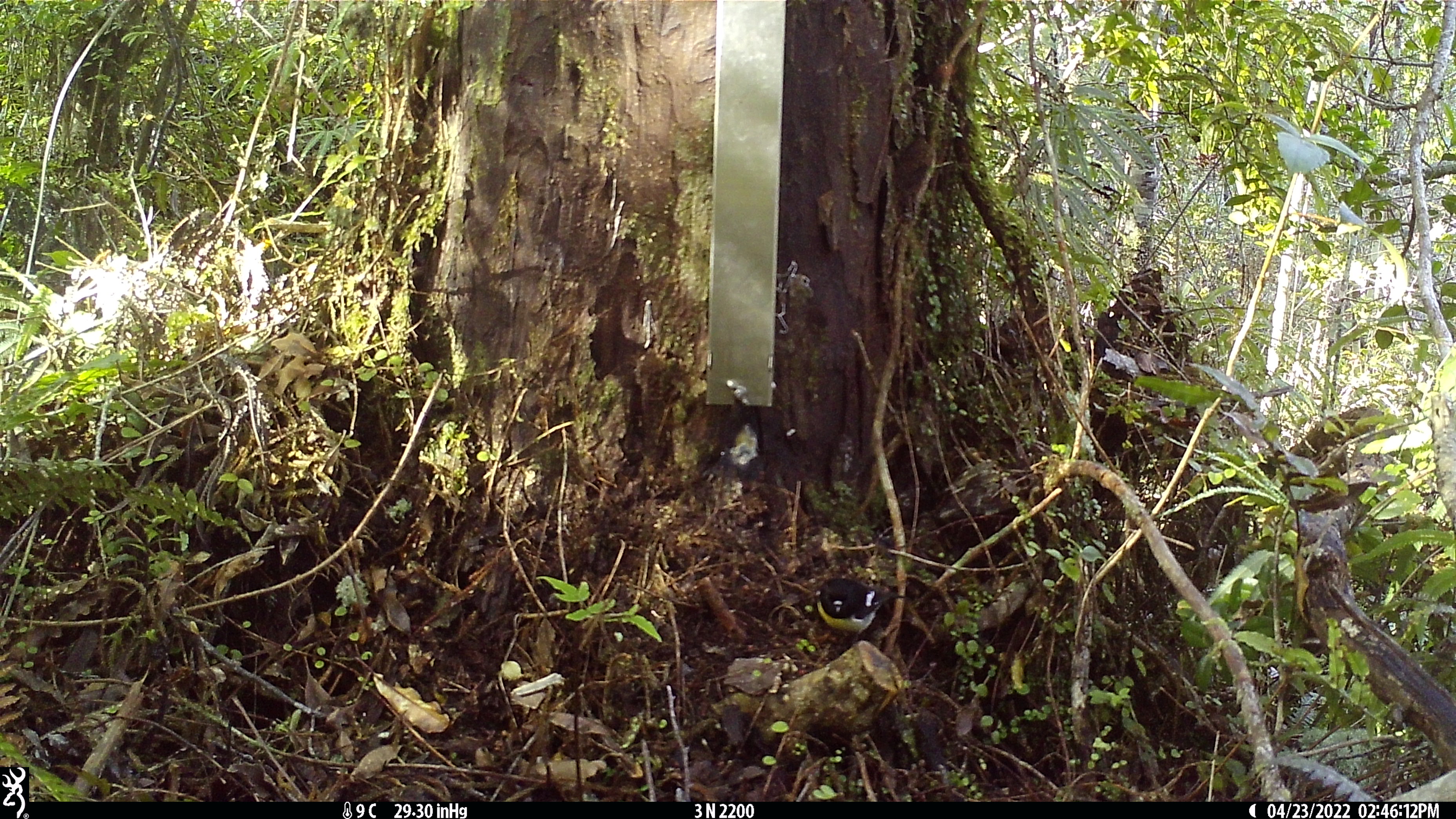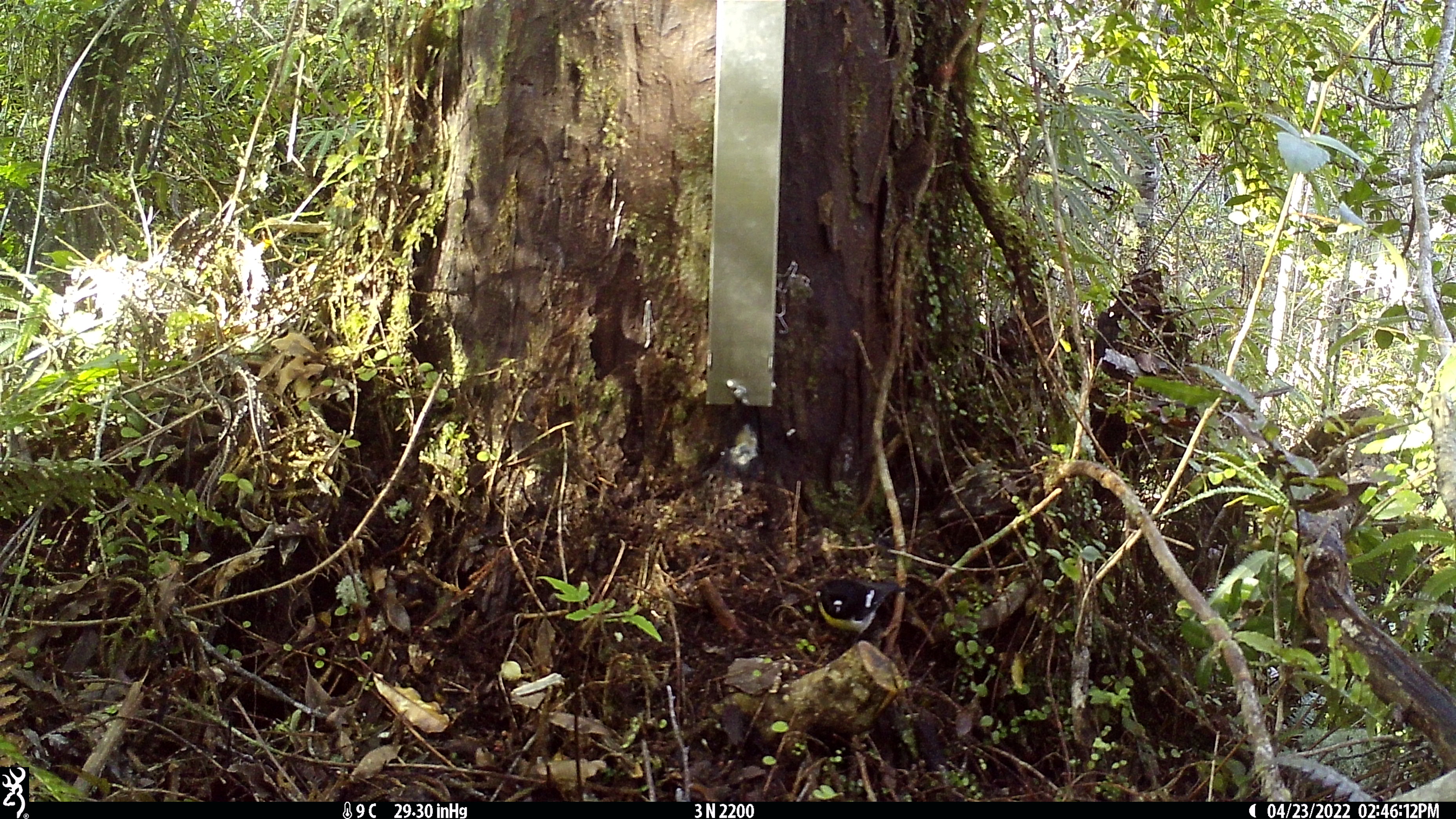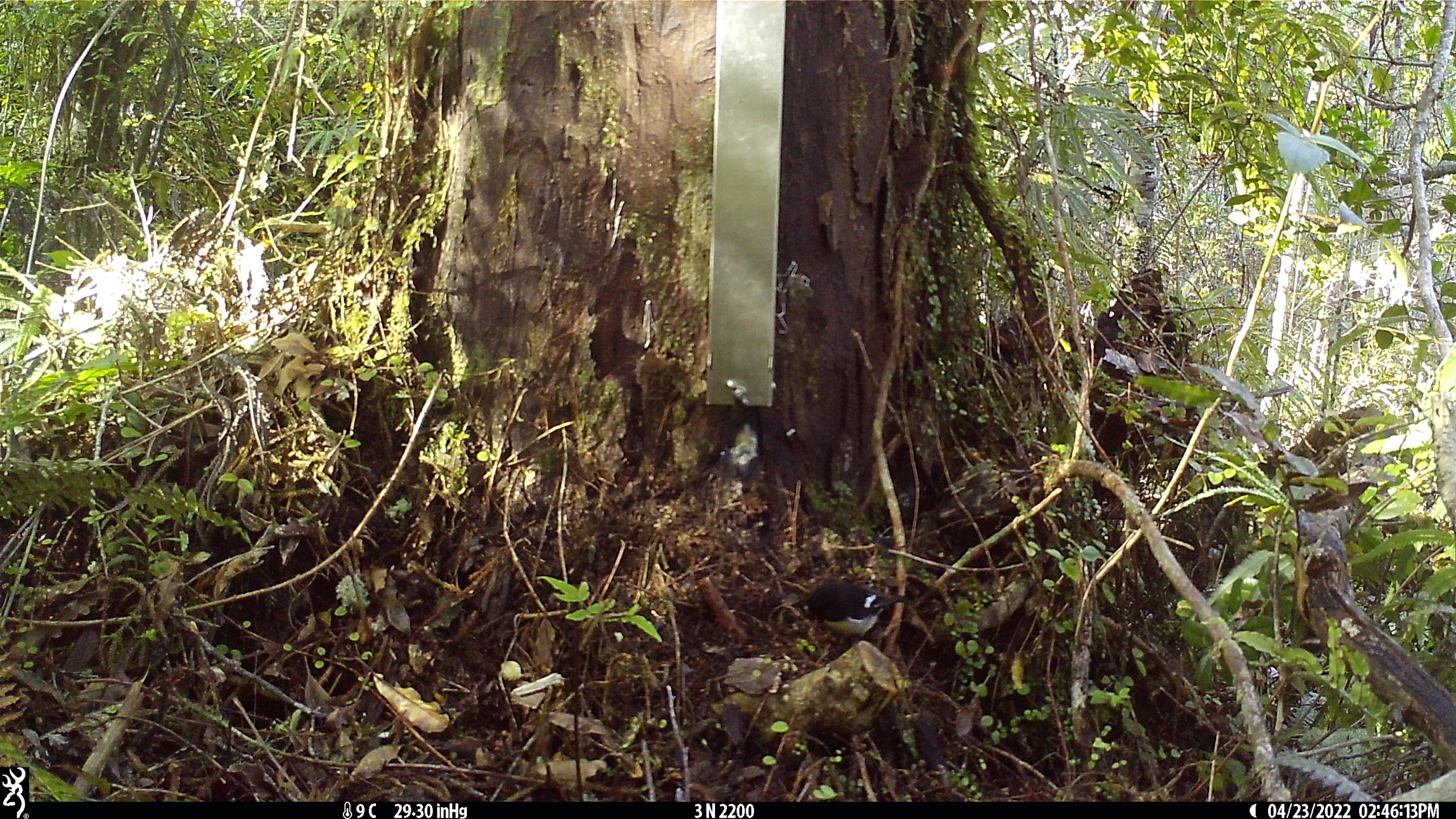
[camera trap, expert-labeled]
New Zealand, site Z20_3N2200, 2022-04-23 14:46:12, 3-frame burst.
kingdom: Animalia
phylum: Chordata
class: Aves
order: Passeriformes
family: Petroicidae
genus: Petroica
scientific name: Petroica macrocephala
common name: tomtit